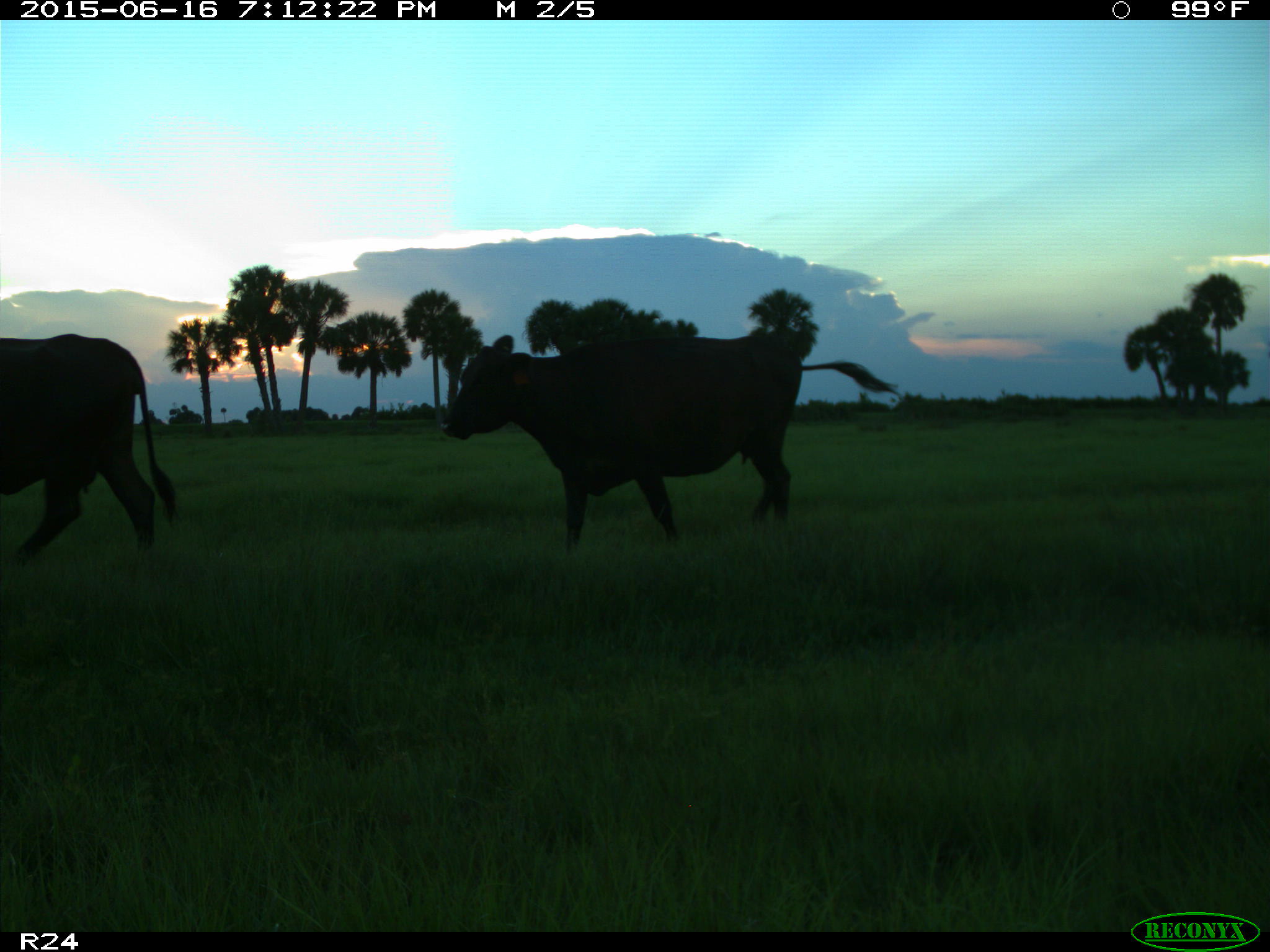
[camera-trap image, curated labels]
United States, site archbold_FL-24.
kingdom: Animalia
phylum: Chordata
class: Mammalia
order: Artiodactyla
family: Bovidae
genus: Bos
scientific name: Bos taurus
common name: domestic cow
Bos taurus (domestic cow).